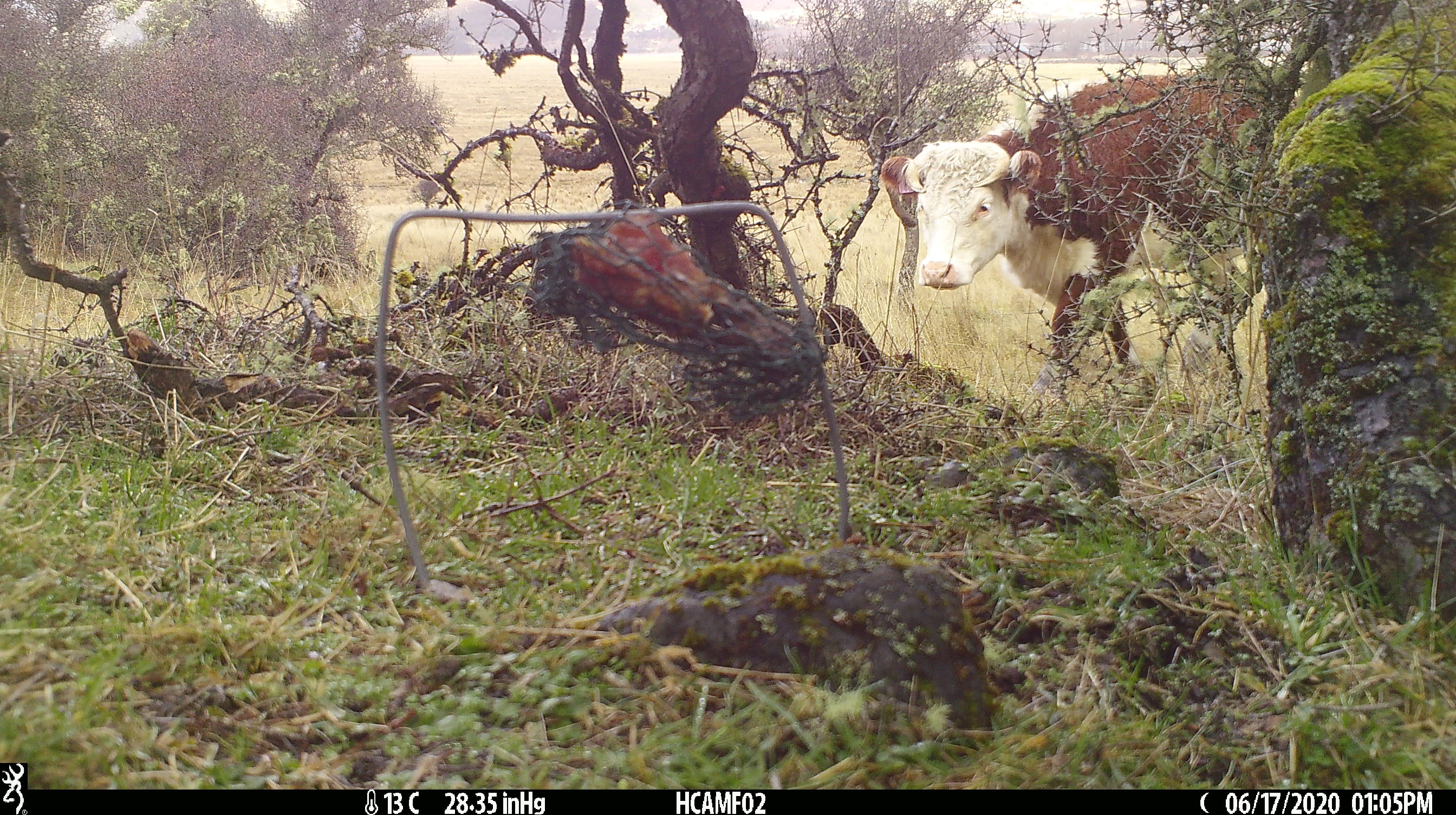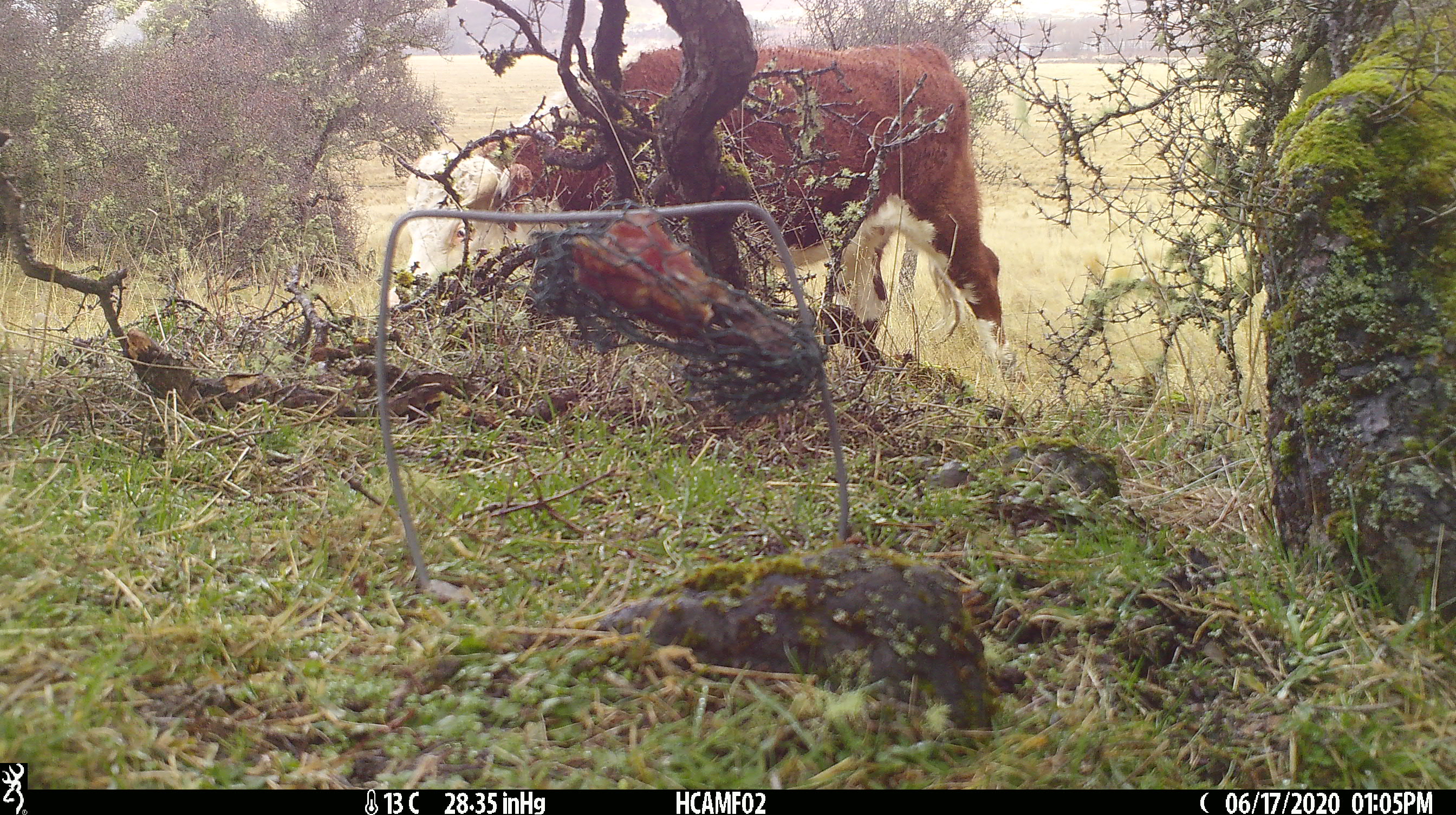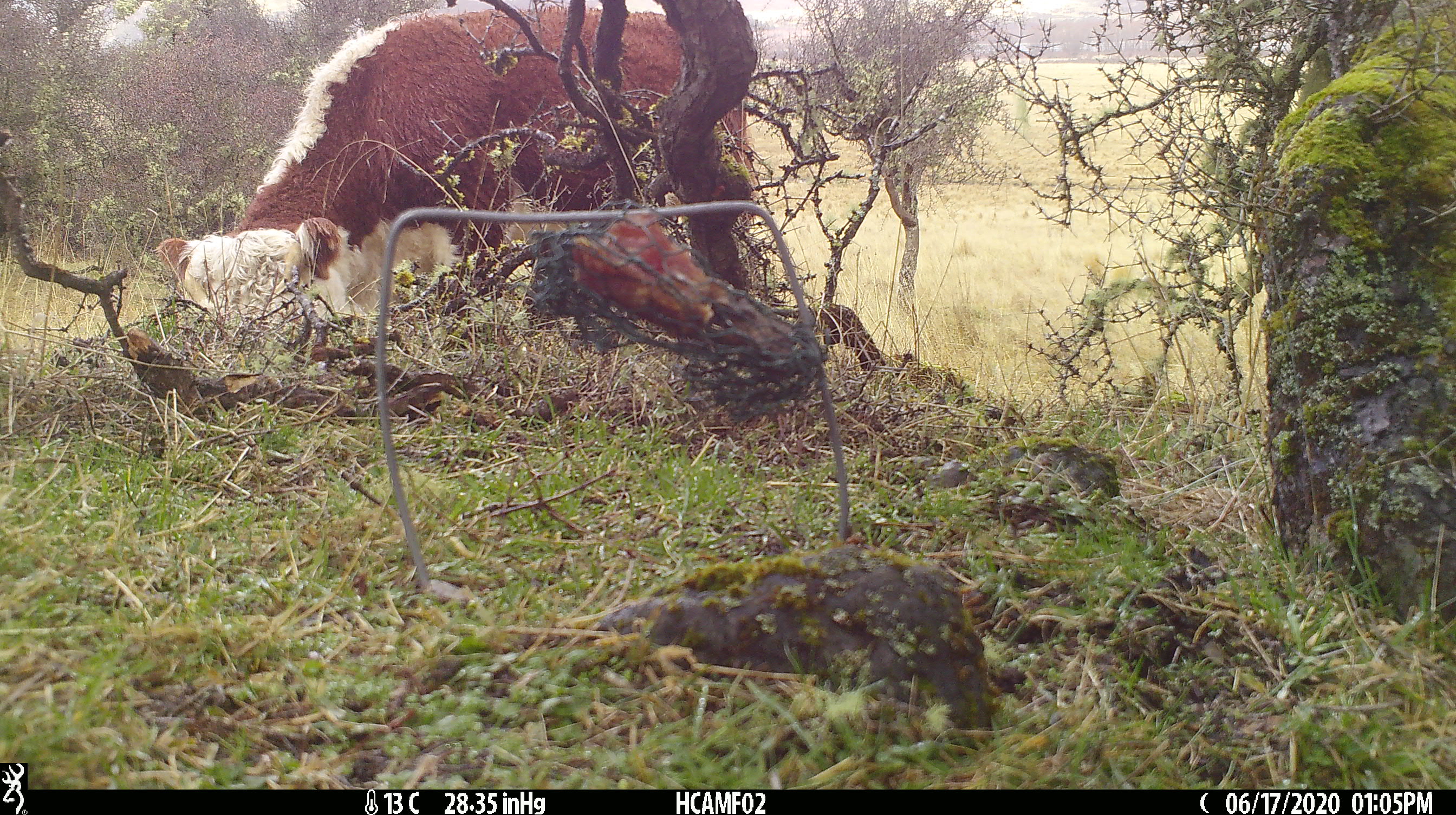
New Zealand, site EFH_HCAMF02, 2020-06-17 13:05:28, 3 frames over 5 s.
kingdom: Animalia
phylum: Chordata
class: Mammalia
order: Artiodactyla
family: Bovidae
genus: Bos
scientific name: Bos taurus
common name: domestic cow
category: cow